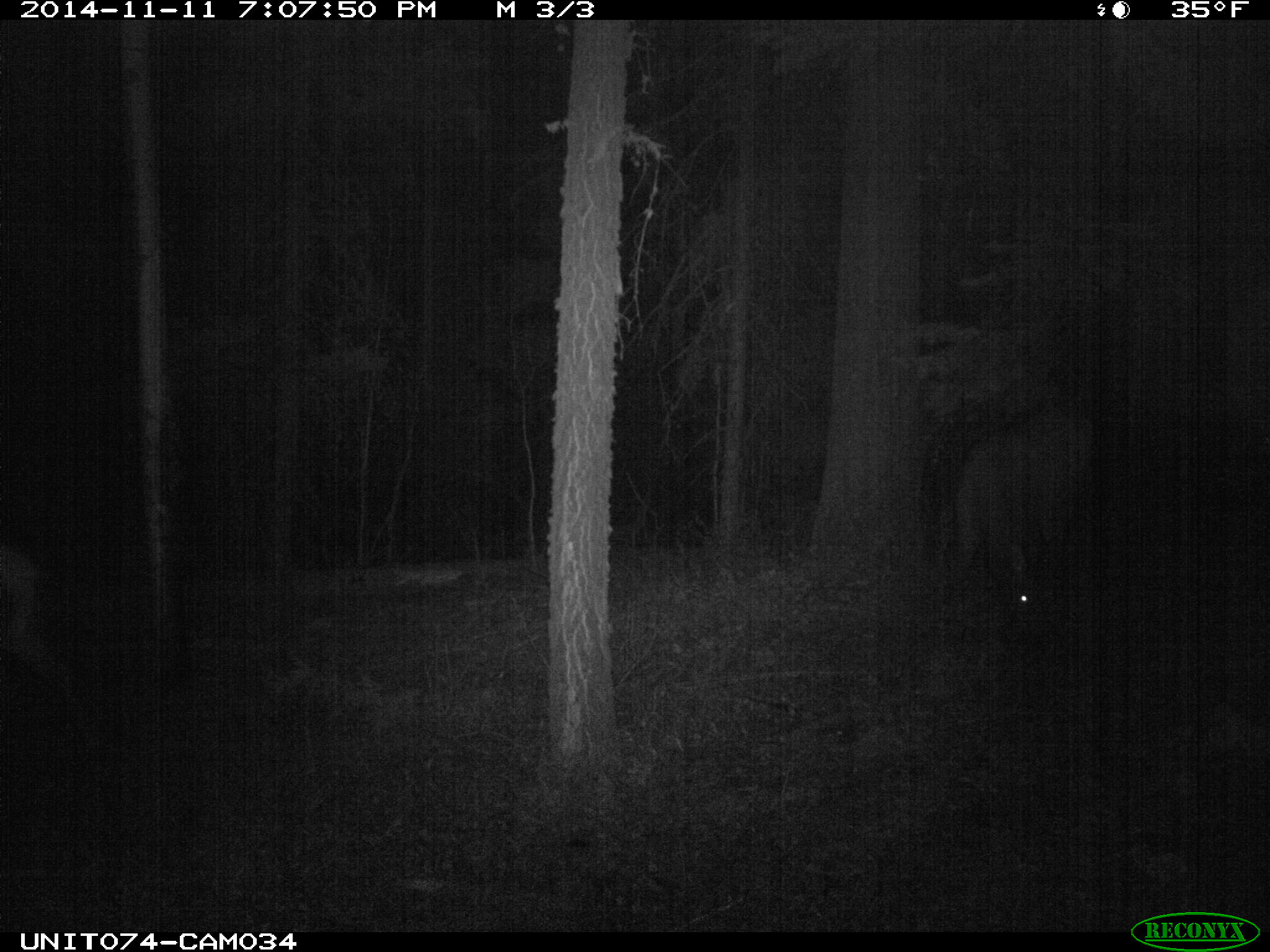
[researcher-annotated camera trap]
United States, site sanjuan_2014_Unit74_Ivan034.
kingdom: Animalia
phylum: Chordata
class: Mammalia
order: Artiodactyla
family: Cervidae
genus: Cervus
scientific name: Cervus elaphus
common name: red deer